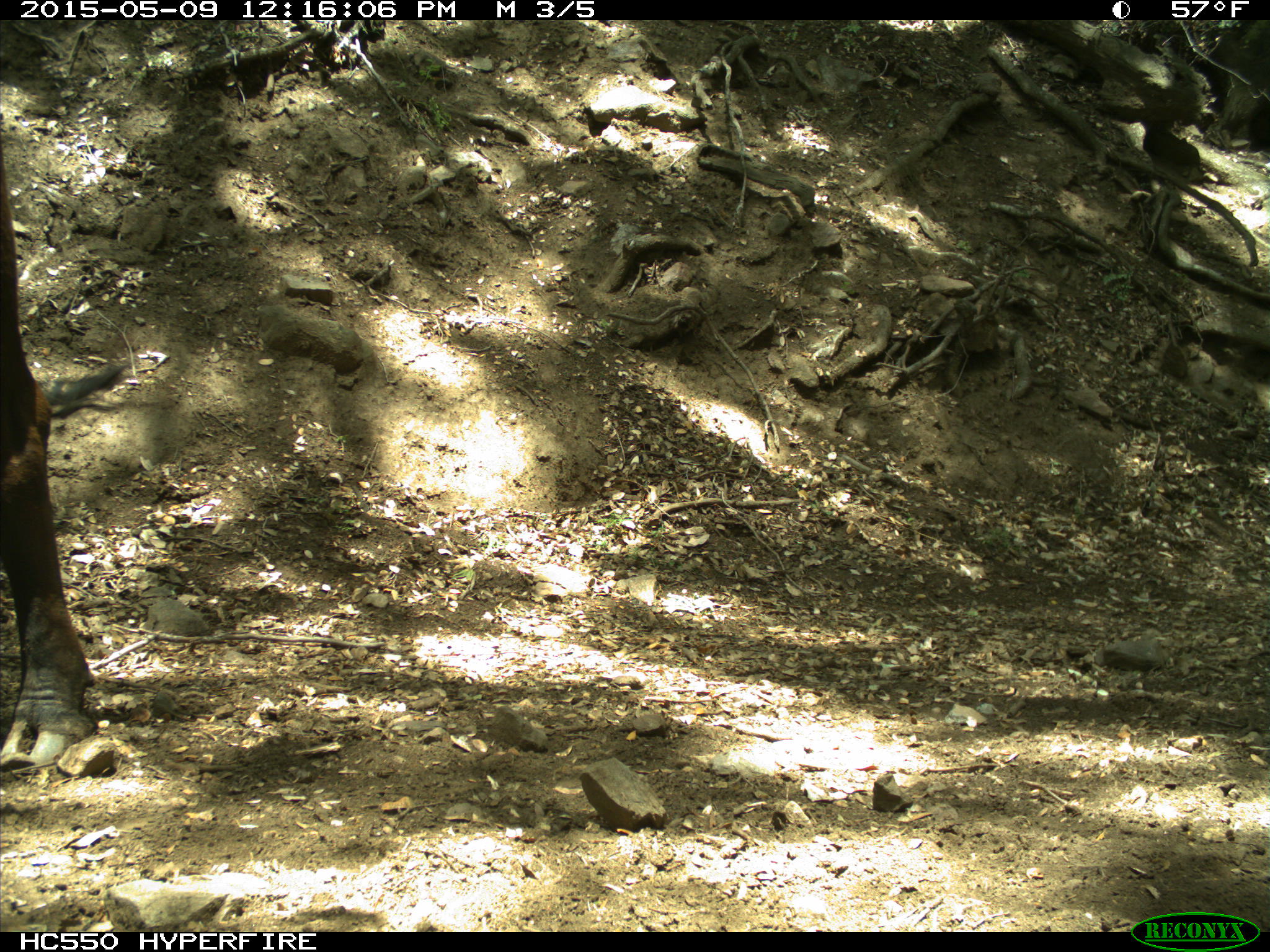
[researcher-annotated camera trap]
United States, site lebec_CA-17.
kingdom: Animalia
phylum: Chordata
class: Mammalia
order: Artiodactyla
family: Bovidae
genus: Bos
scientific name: Bos taurus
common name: domestic cow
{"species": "Bos taurus (domestic cow)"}